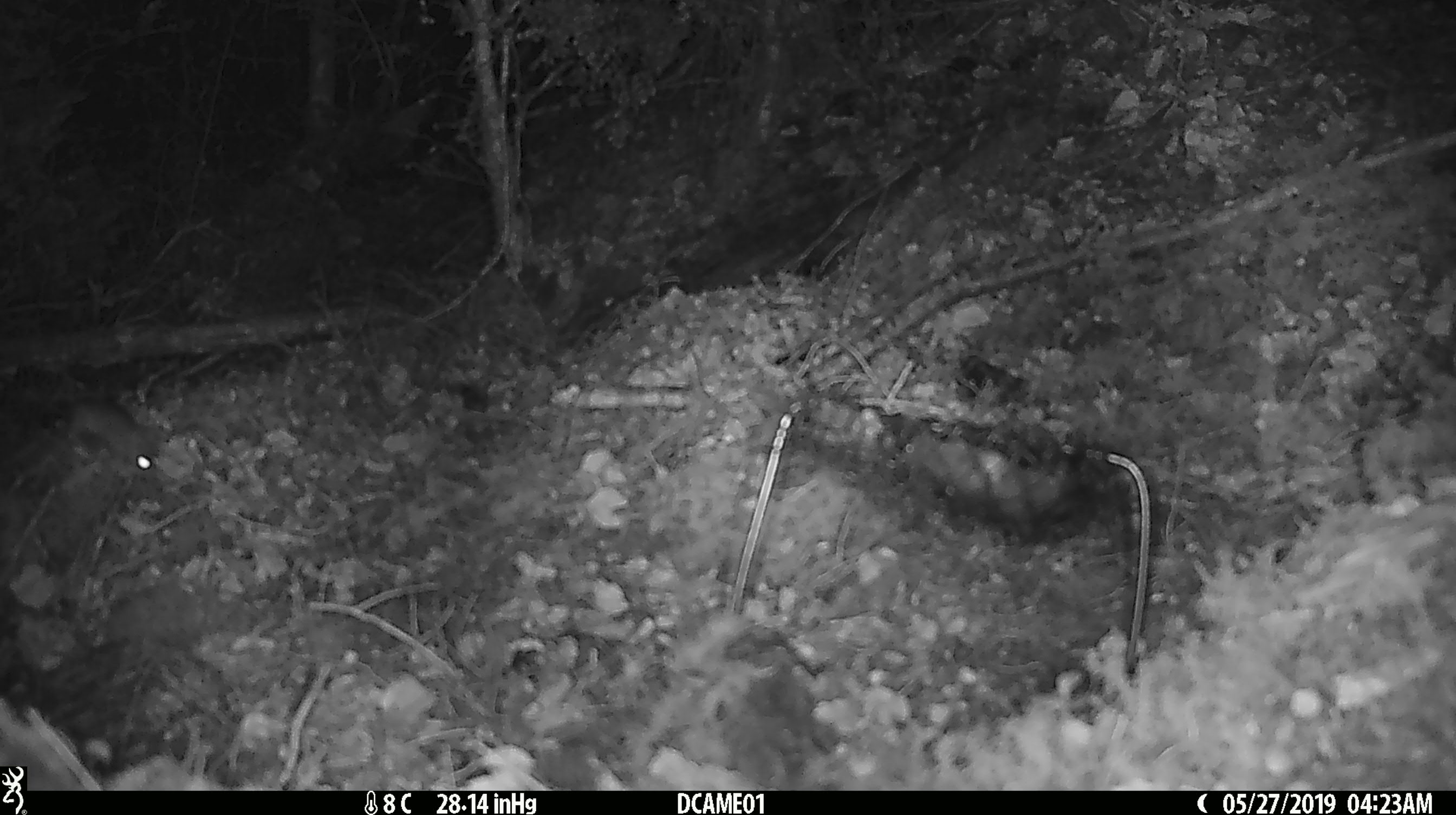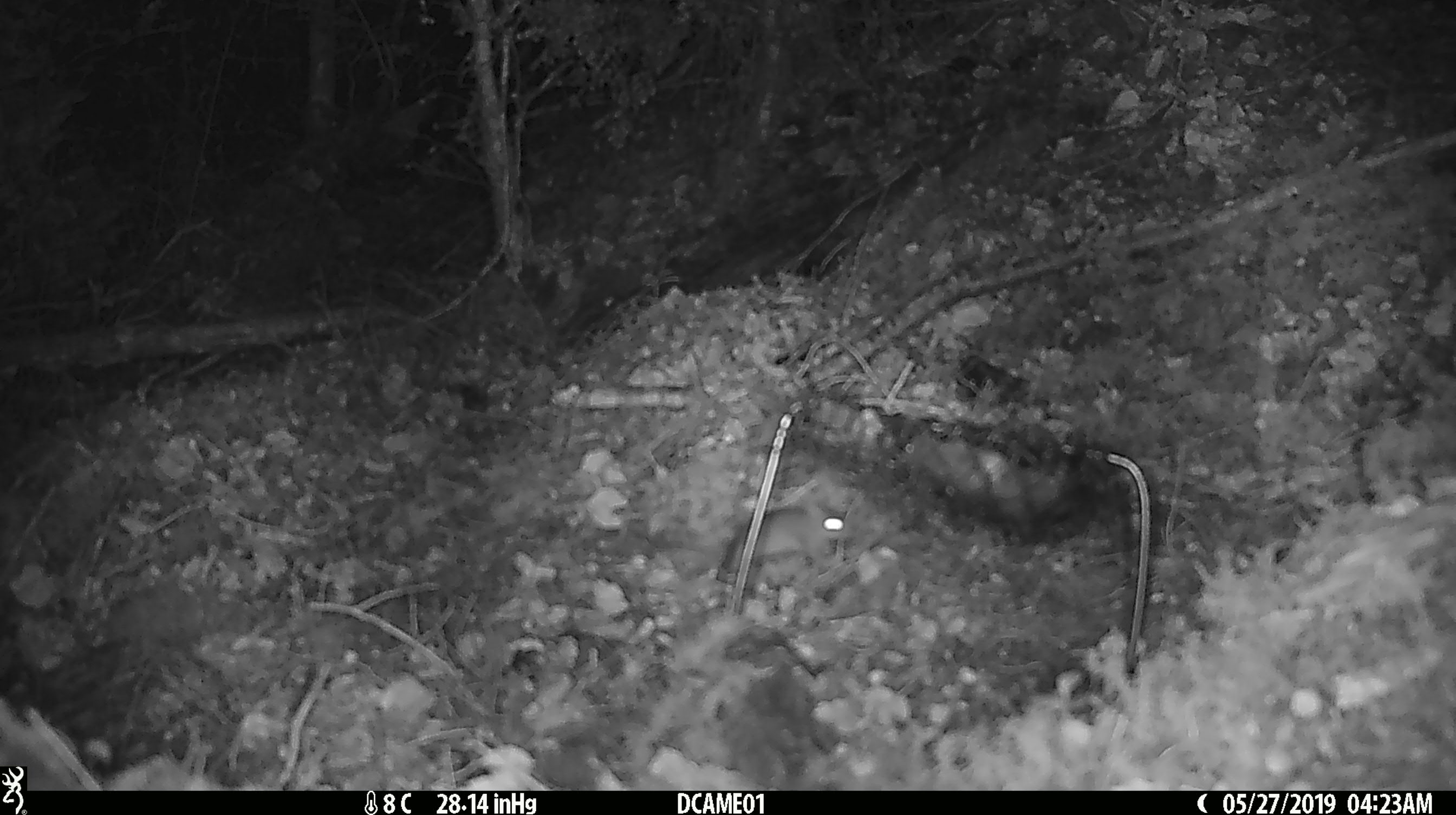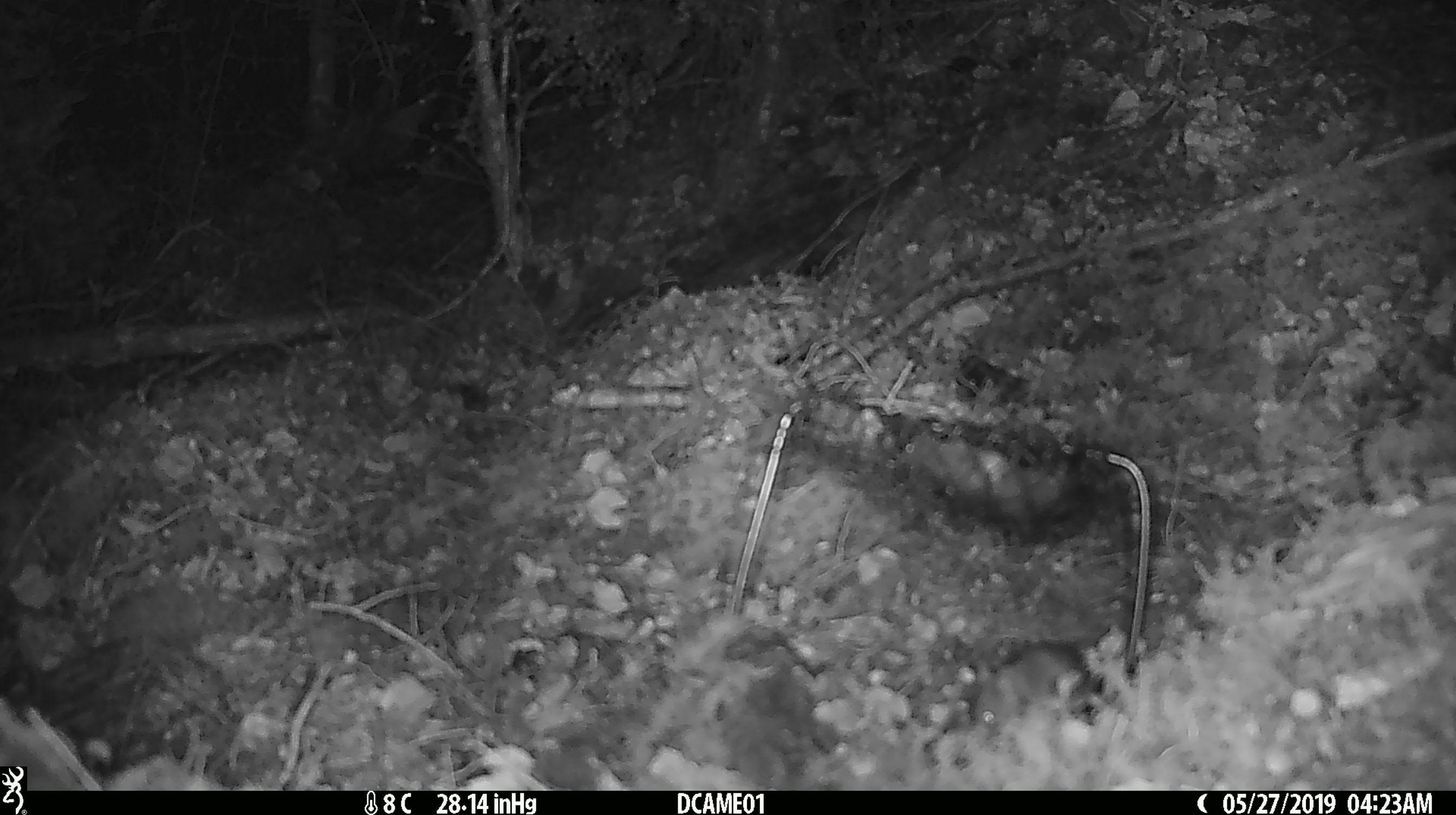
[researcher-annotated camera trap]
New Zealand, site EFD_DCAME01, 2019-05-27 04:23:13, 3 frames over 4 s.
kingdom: Animalia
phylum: Chordata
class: Mammalia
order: Rodentia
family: Muridae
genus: Mus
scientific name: Mus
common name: mouse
Mouse (Mus).